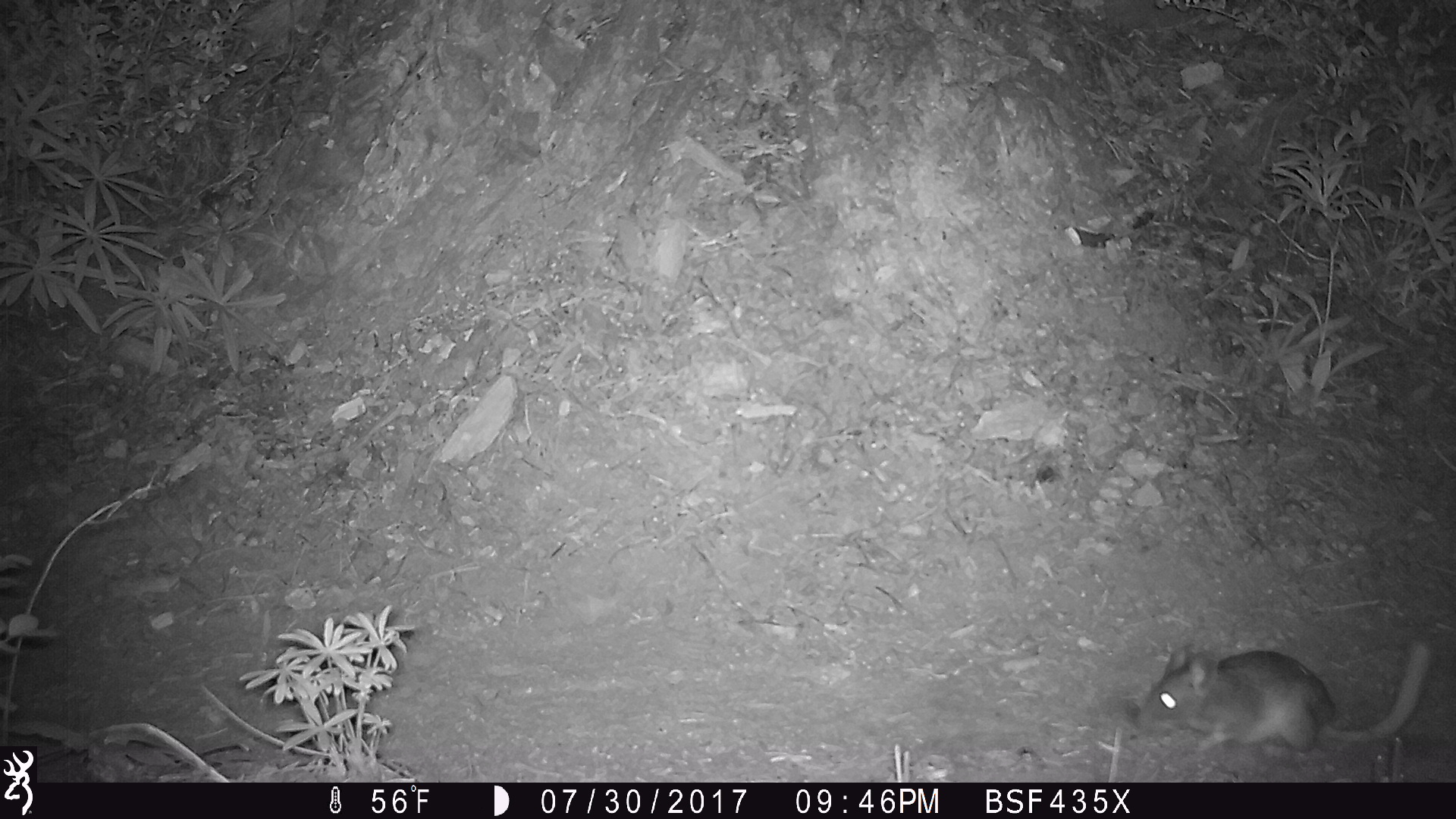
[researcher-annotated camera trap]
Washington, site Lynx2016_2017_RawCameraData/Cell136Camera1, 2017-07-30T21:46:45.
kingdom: Animalia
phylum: Chordata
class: Mammalia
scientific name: Mammalia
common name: small mammal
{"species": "small mammal (Mammalia)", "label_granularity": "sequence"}